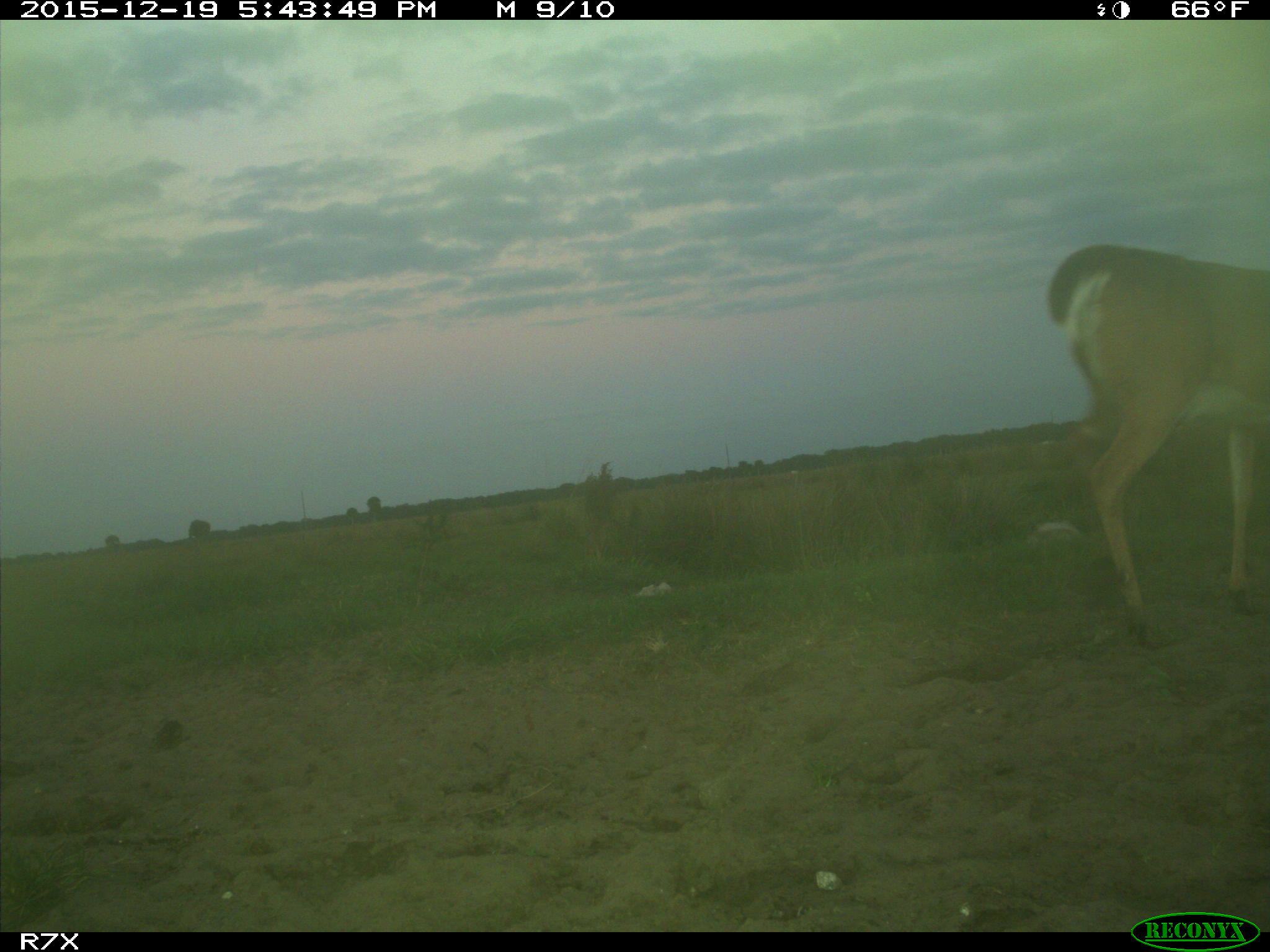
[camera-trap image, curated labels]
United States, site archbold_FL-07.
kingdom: Animalia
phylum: Chordata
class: Mammalia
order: Artiodactyla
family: Cervidae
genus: Odocoileus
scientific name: Odocoileus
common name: deer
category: unidentified deer